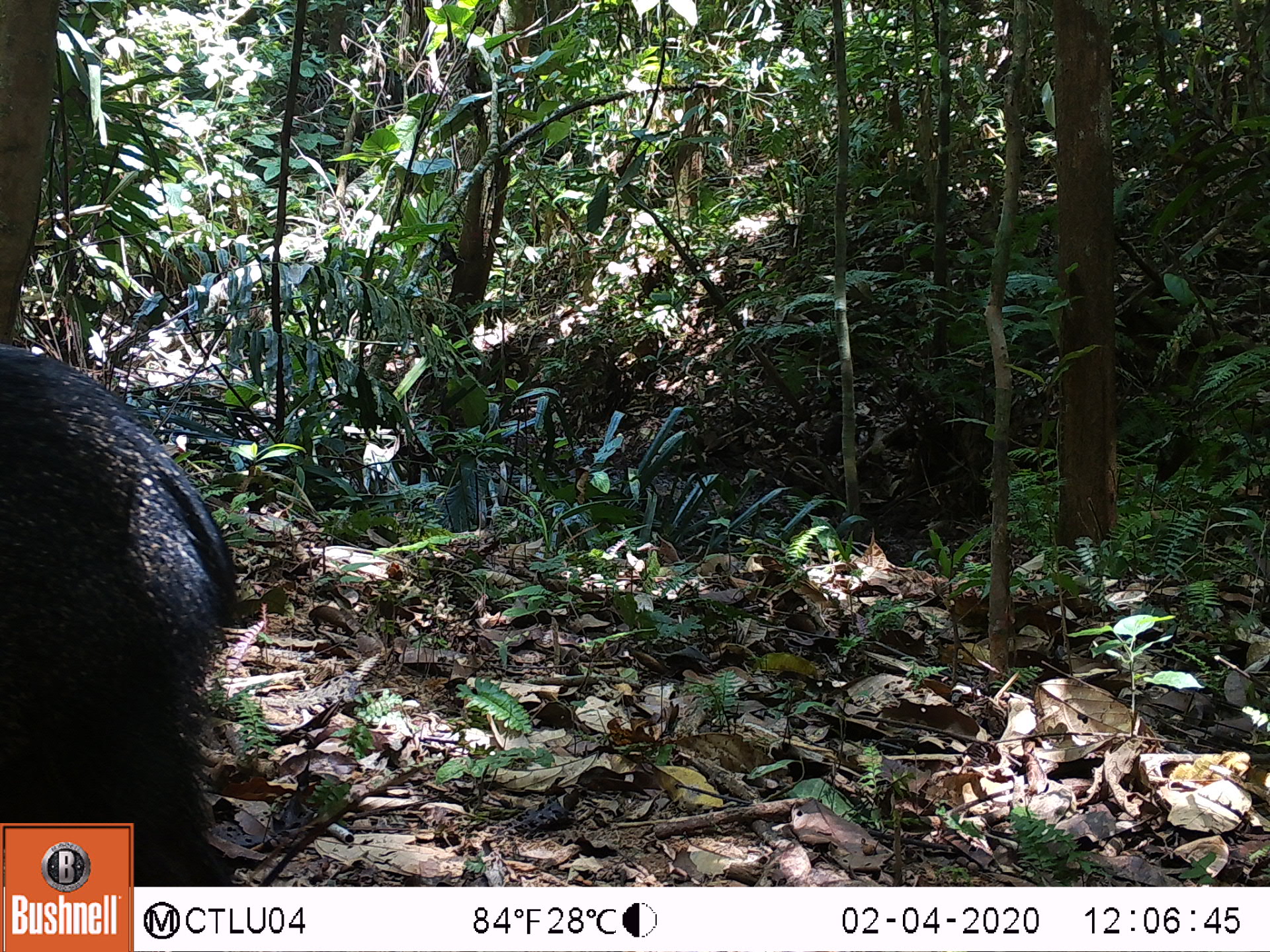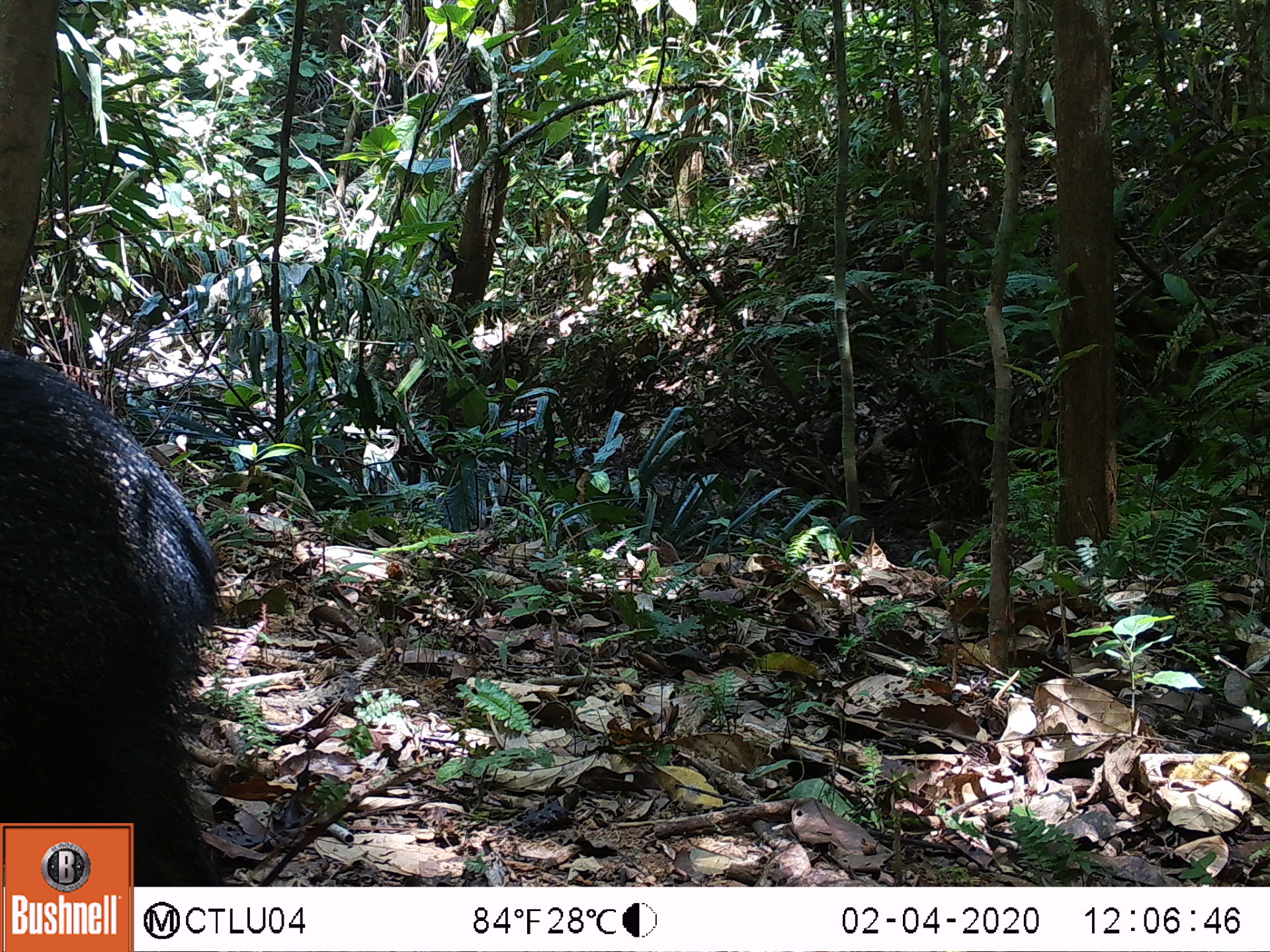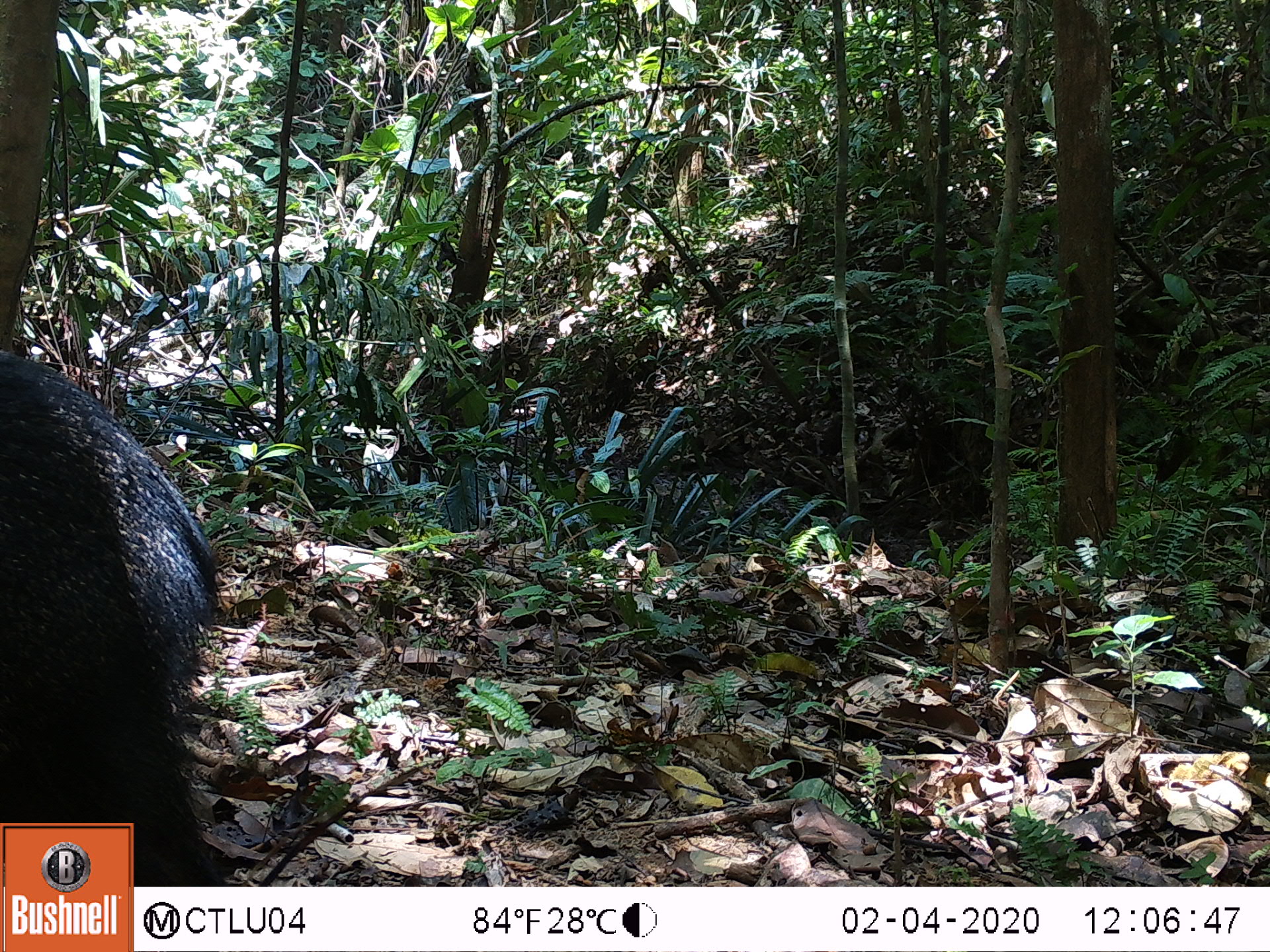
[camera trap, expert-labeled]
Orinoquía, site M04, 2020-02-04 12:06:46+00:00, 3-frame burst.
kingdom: Animalia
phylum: Chordata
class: Mammalia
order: Artiodactyla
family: Tayassuidae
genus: Pecari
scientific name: Pecari tajacu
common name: collared peccary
Collared peccary (Pecari tajacu).